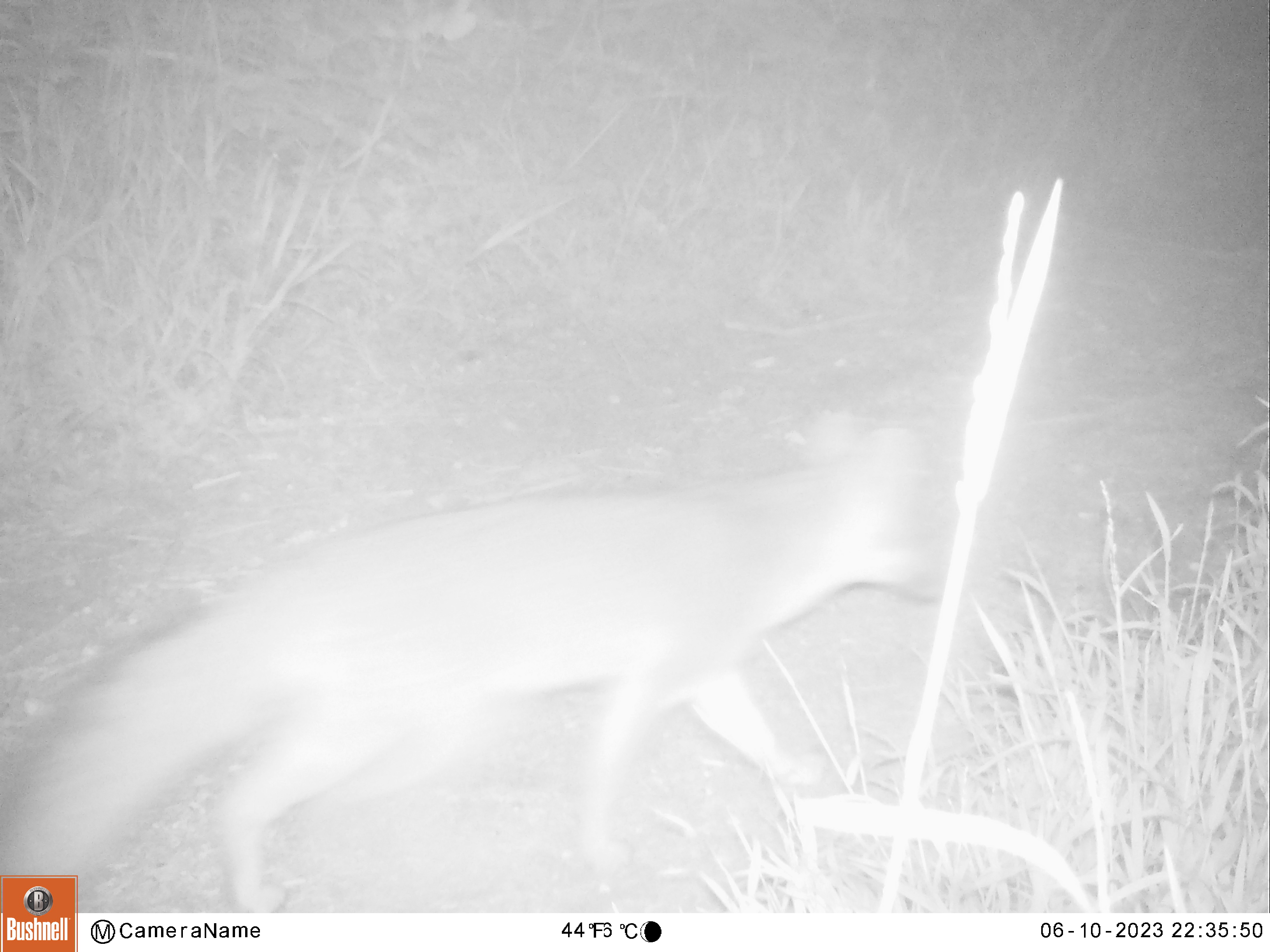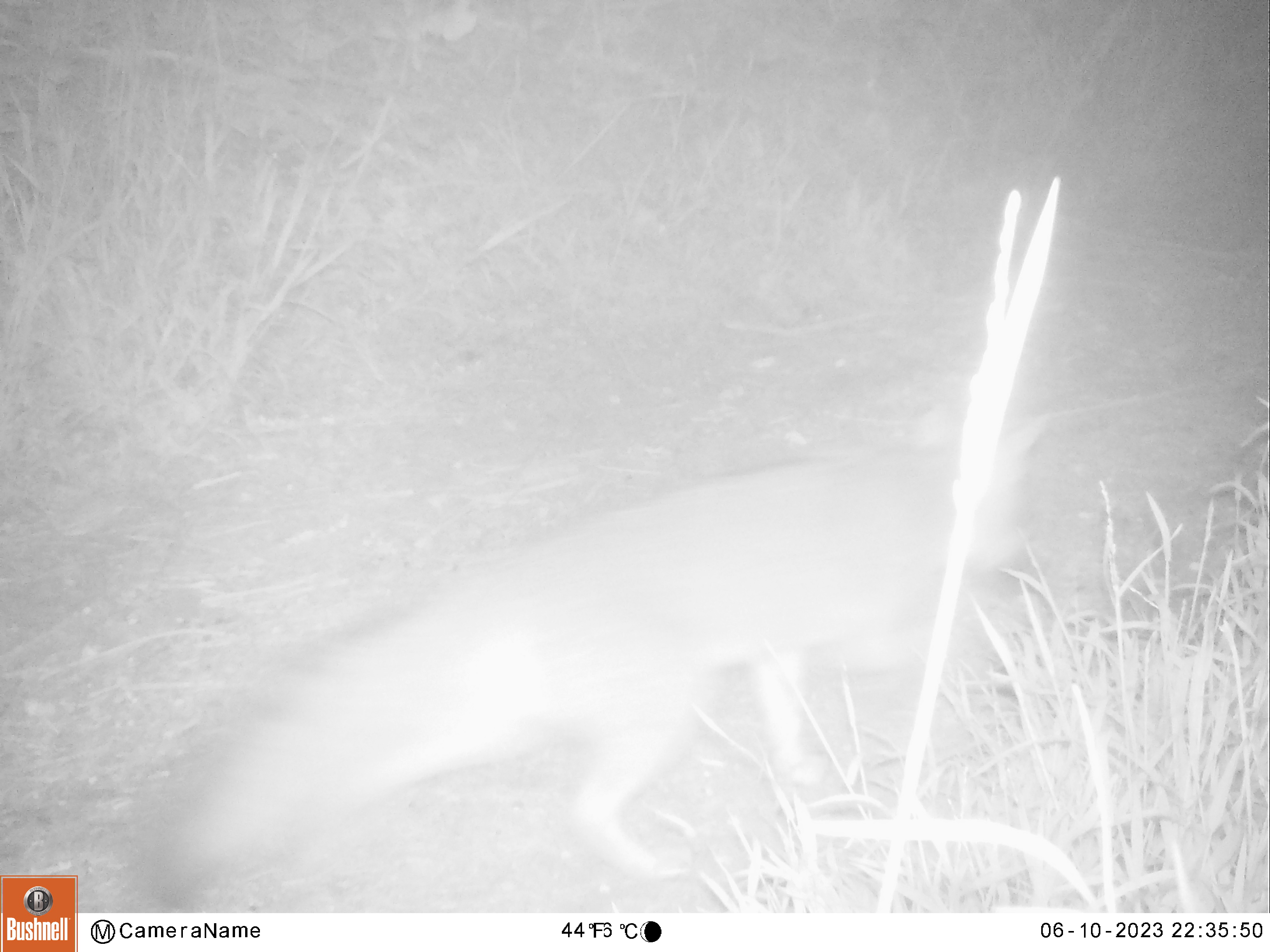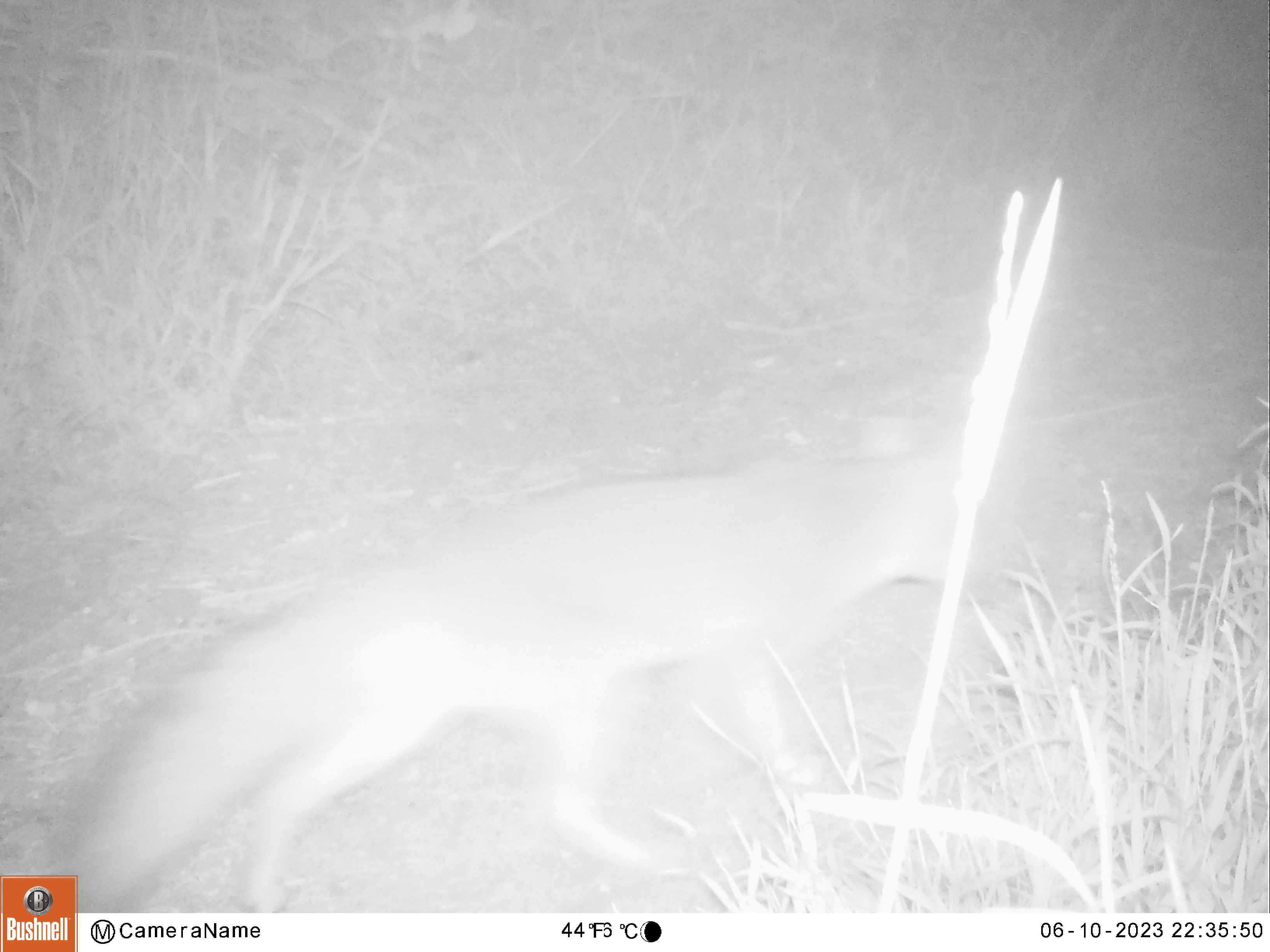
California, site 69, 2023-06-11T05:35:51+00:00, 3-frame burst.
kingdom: Animalia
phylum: Chordata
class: Mammalia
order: Carnivora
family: Canidae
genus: Urocyon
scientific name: Urocyon cinereoargenteus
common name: gray fox